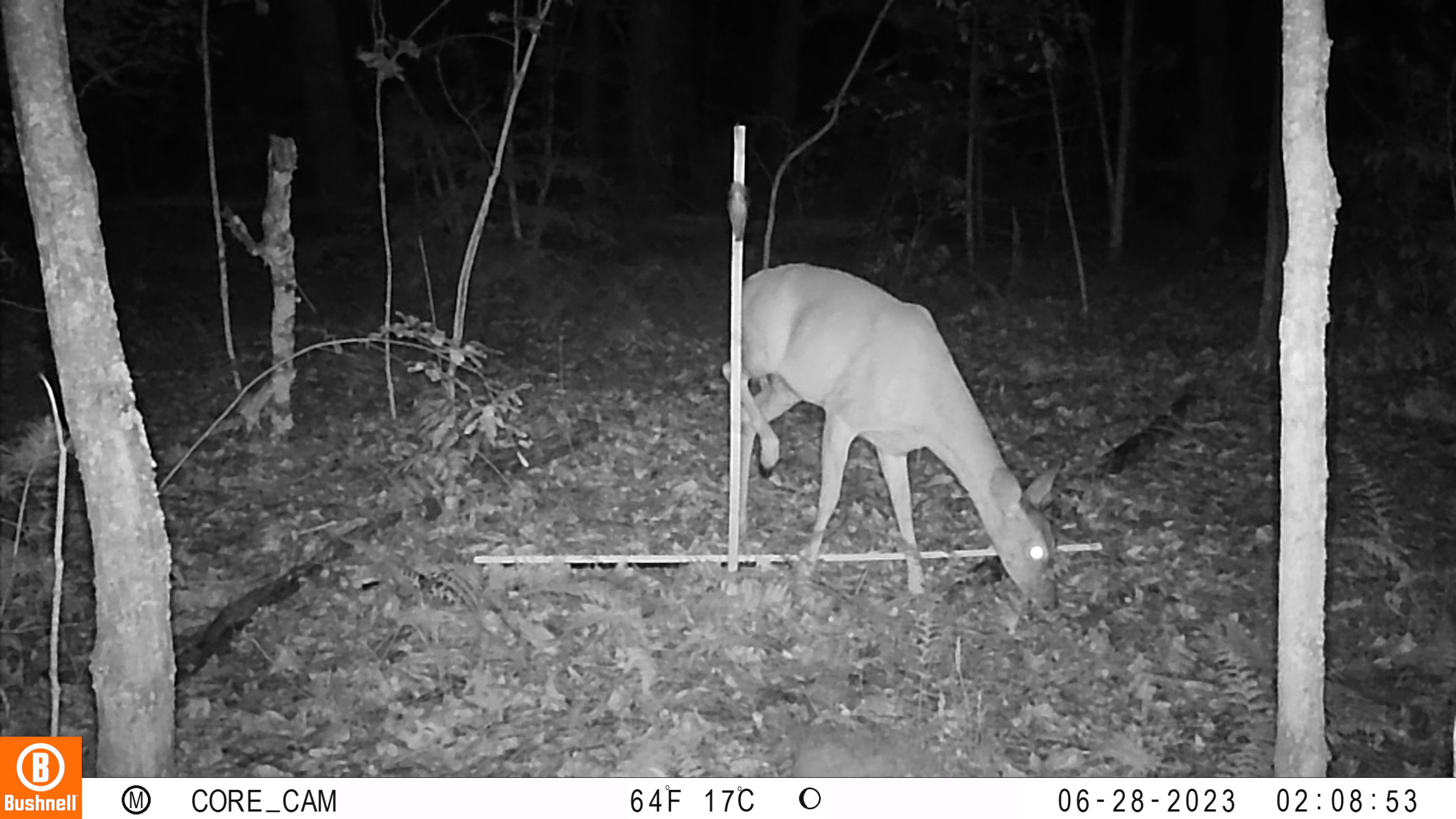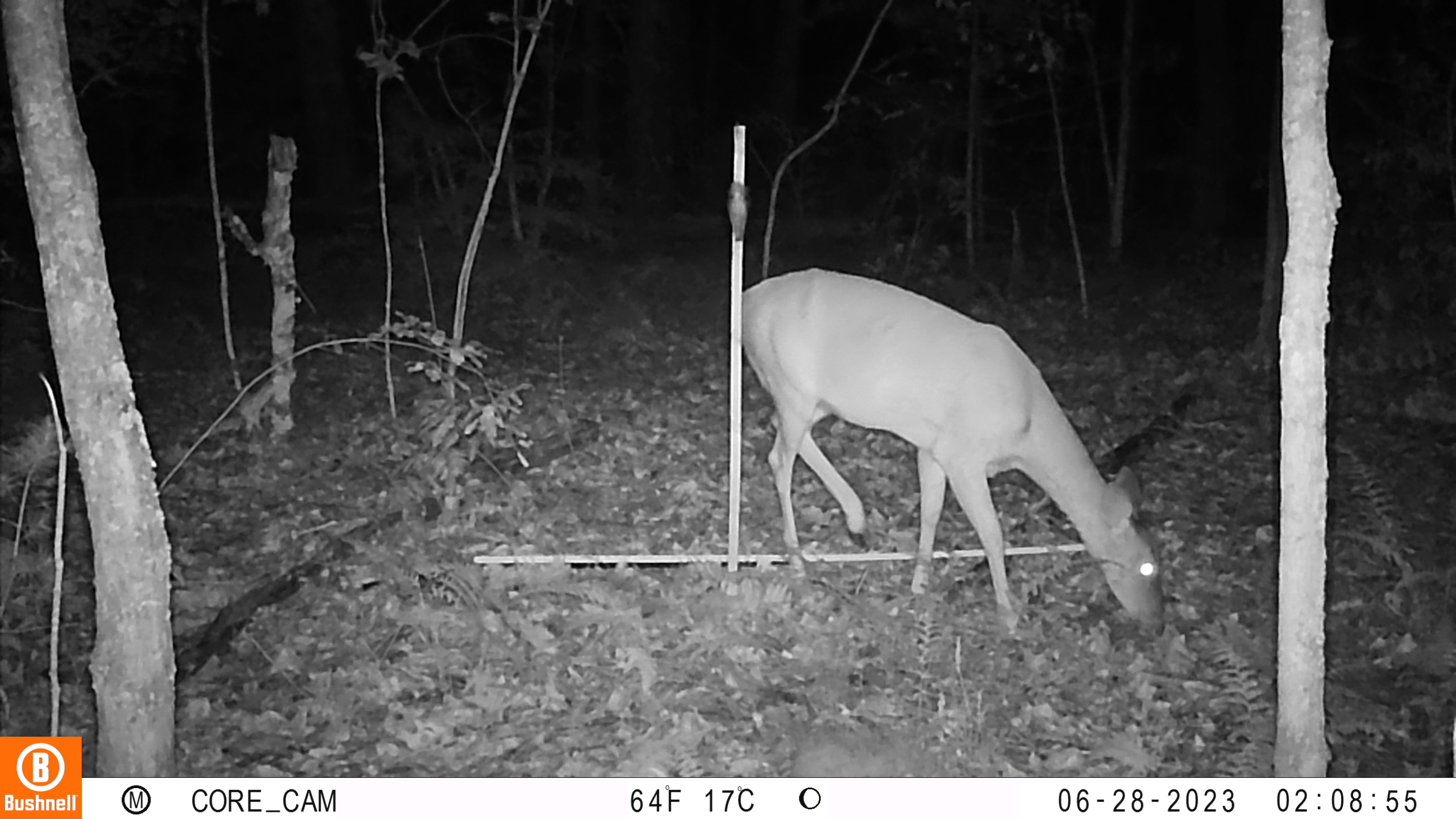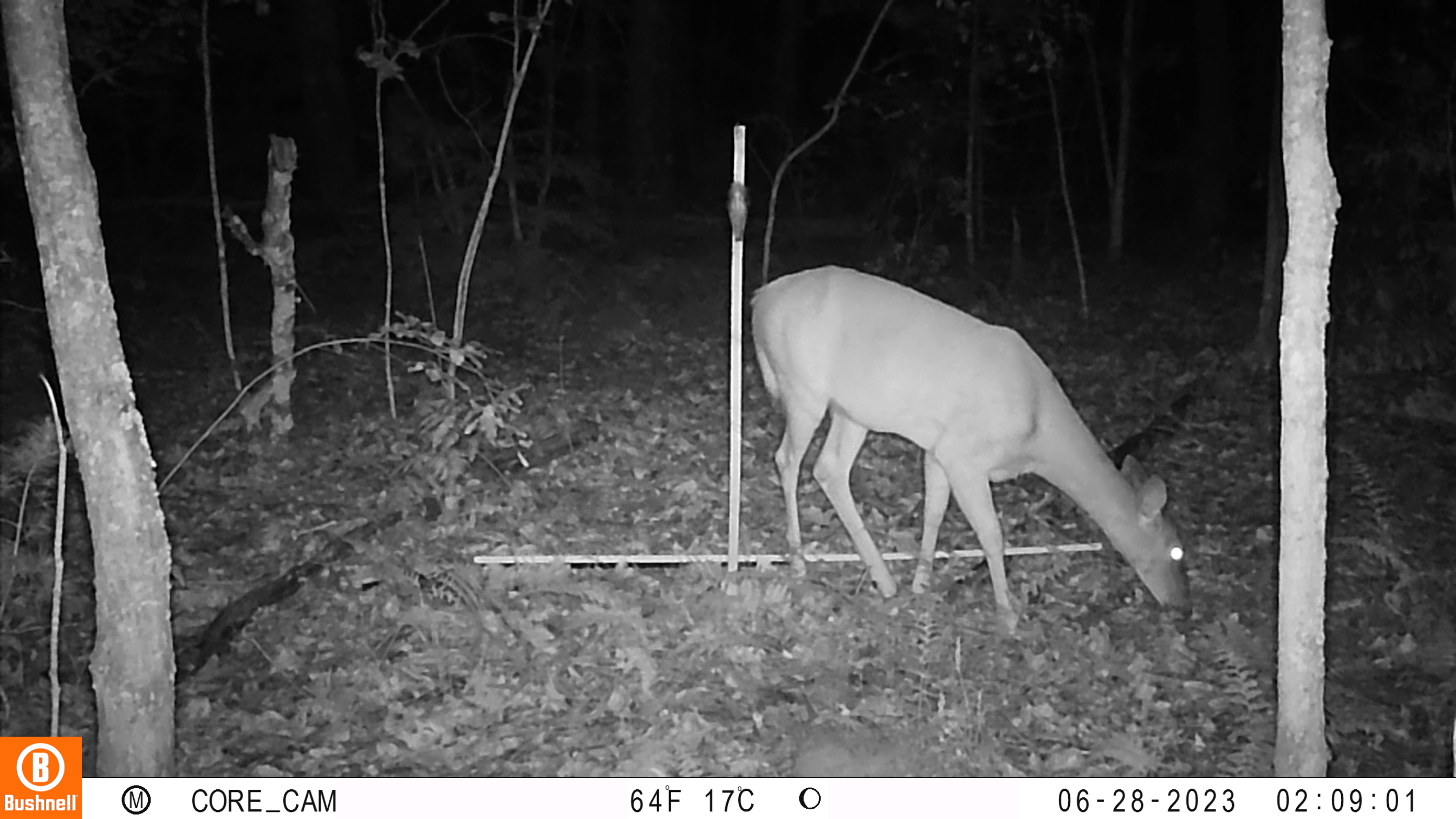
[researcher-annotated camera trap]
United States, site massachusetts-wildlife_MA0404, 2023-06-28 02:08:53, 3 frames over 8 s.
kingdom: Animalia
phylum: Chordata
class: Mammalia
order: Artiodactyla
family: Cervidae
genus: Odocoileus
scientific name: Odocoileus virginianus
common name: white-tailed deer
White-tailed deer (Odocoileus virginianus).